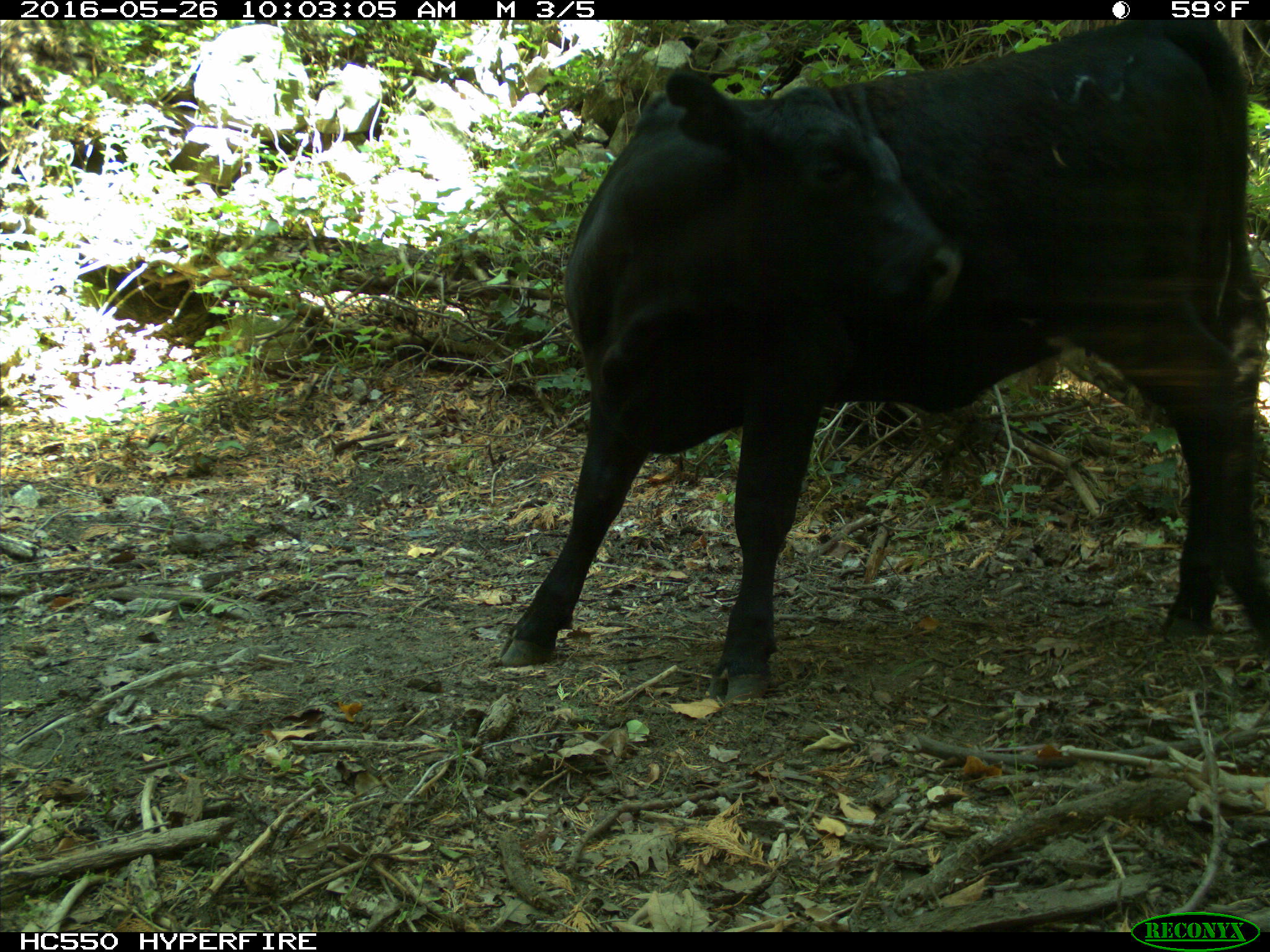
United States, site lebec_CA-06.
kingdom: Animalia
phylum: Chordata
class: Mammalia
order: Artiodactyla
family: Bovidae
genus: Bos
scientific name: Bos taurus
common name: domestic cow